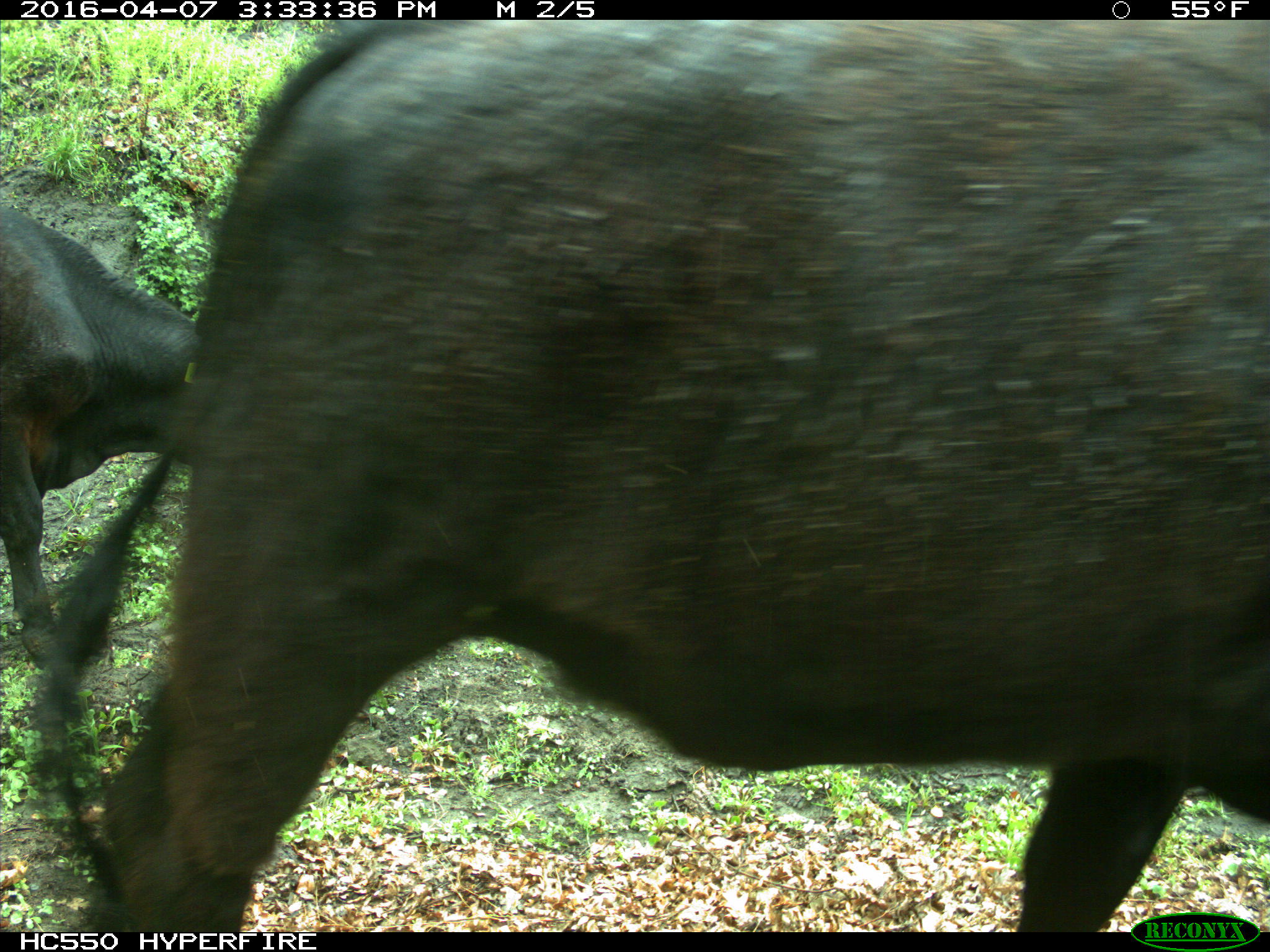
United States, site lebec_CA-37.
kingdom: Animalia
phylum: Chordata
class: Mammalia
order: Artiodactyla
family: Bovidae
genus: Bos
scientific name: Bos taurus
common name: domestic cow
Bos taurus (domestic cow).